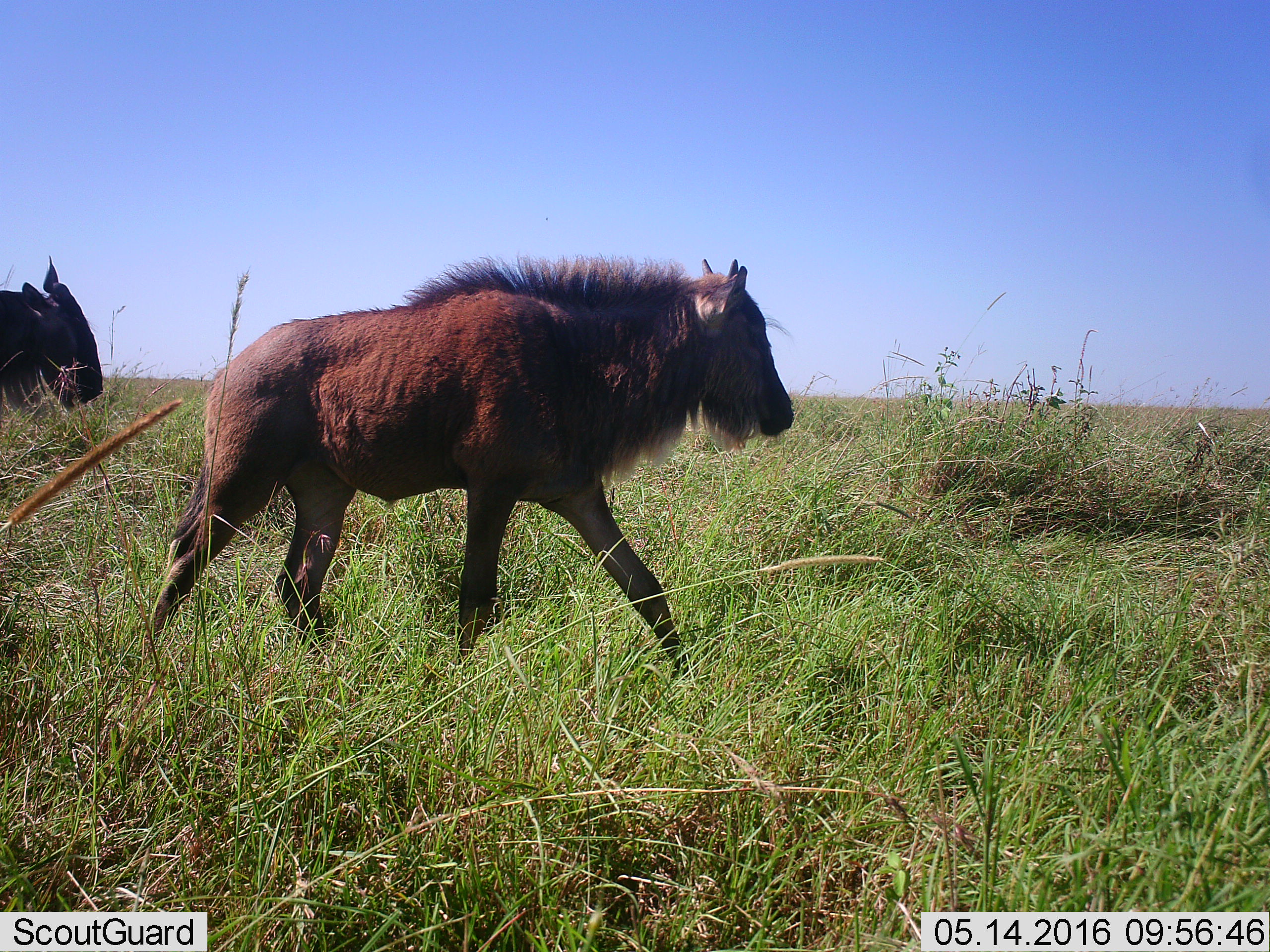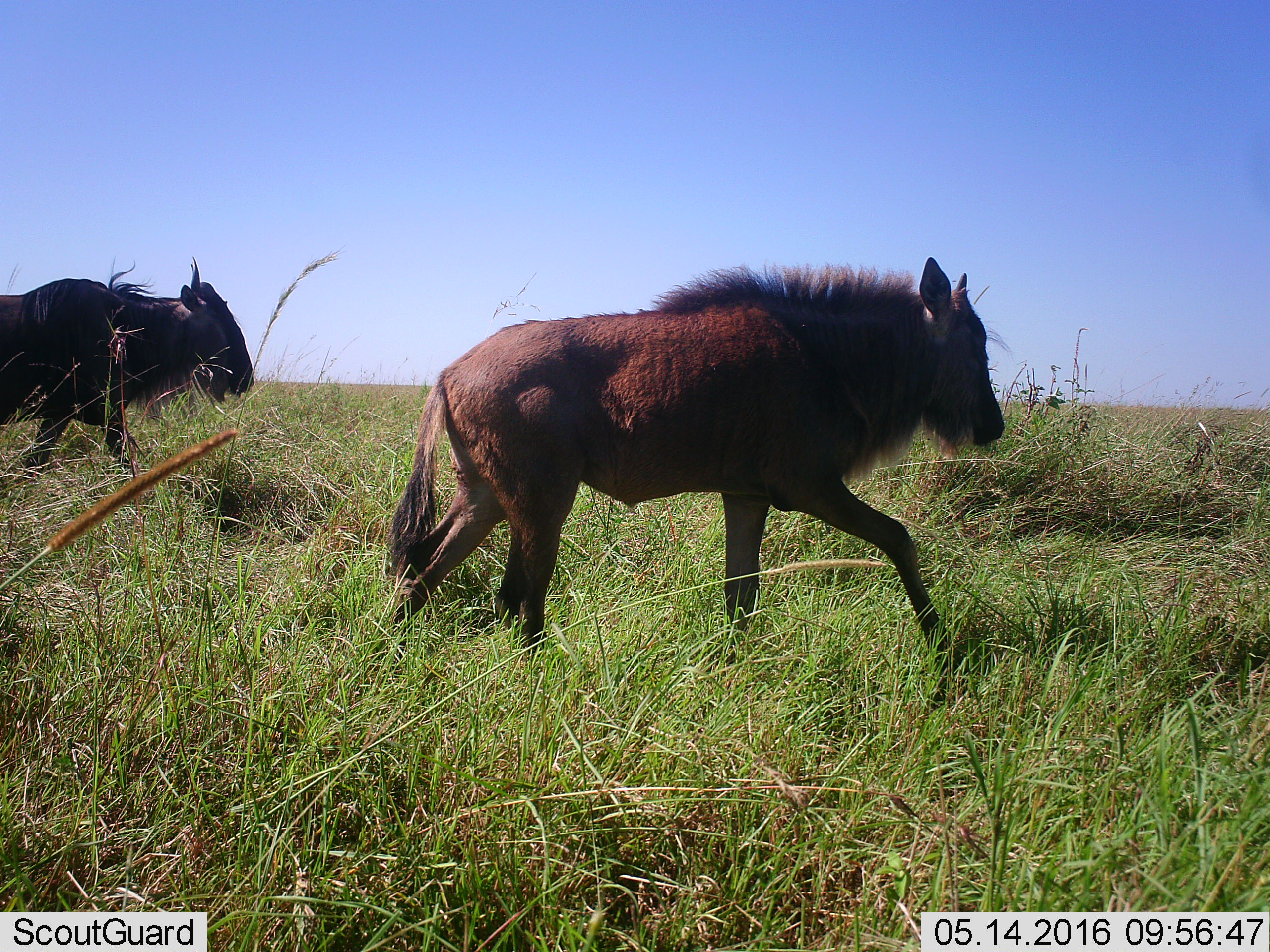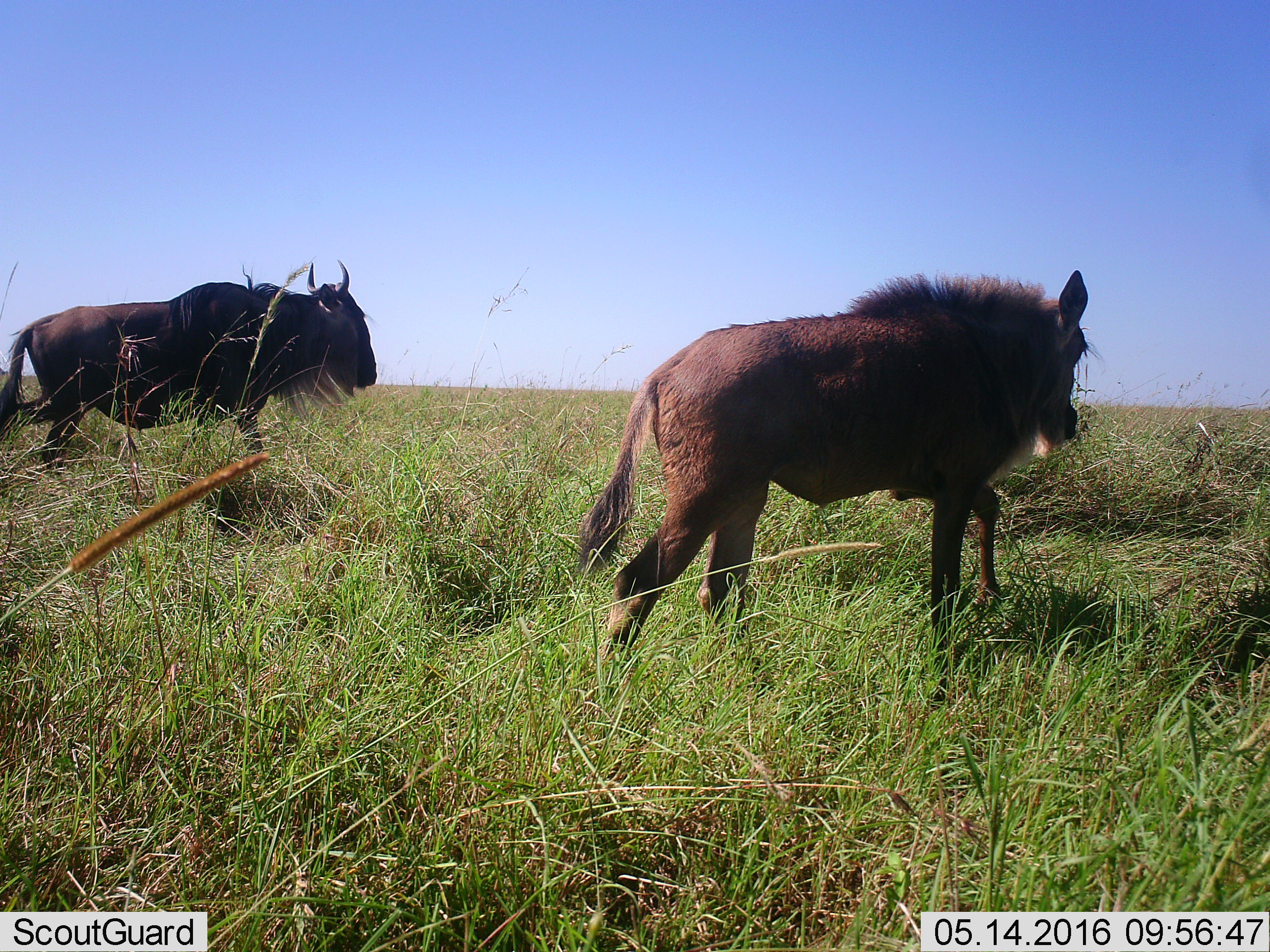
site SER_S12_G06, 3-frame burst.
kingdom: Animalia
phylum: Chordata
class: Mammalia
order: Artiodactyla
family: Bovidae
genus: Connochaetes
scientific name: Connochaetes taurinus taurinus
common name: blue wildebeest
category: wildebeestblue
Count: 2.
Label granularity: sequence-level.